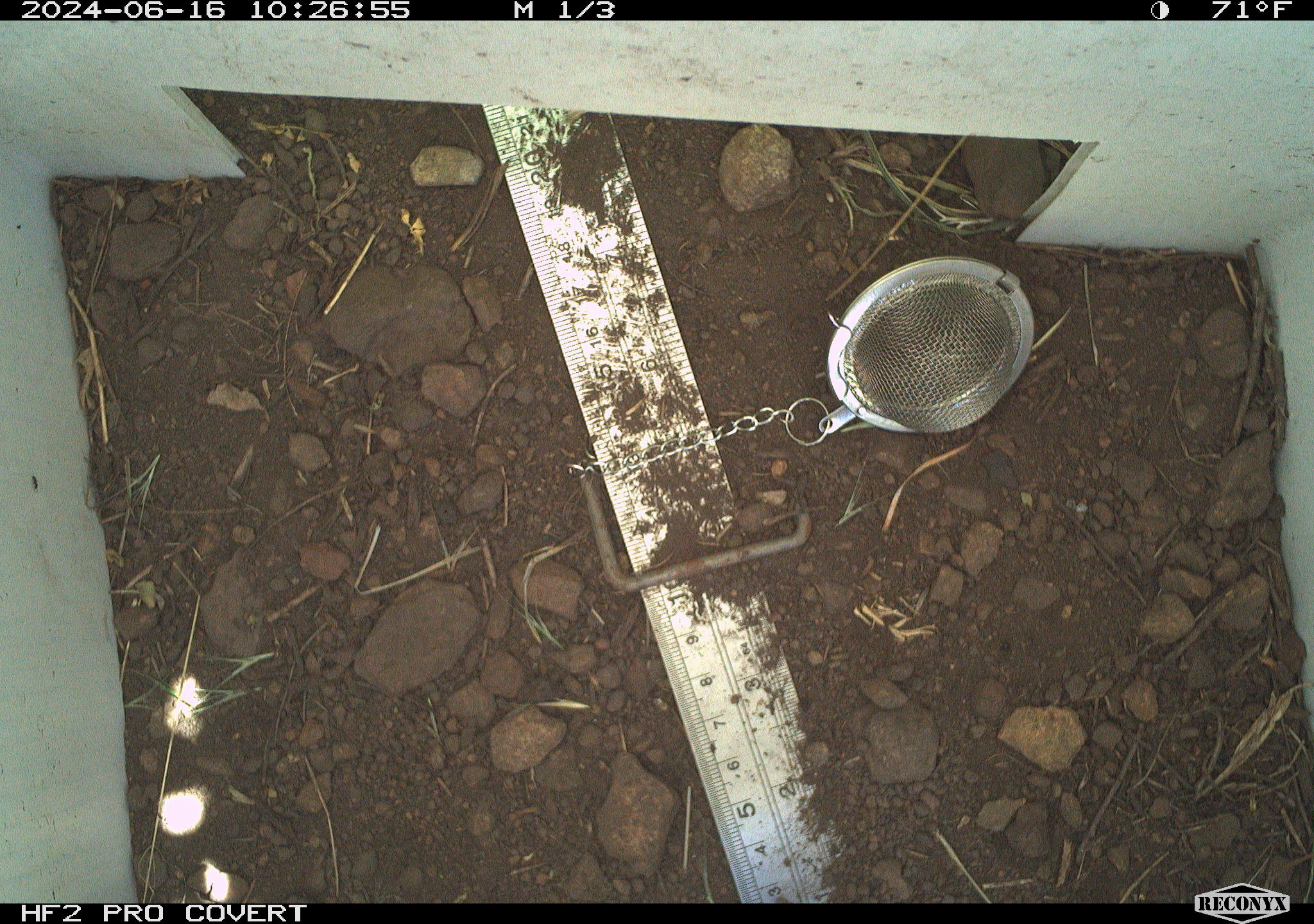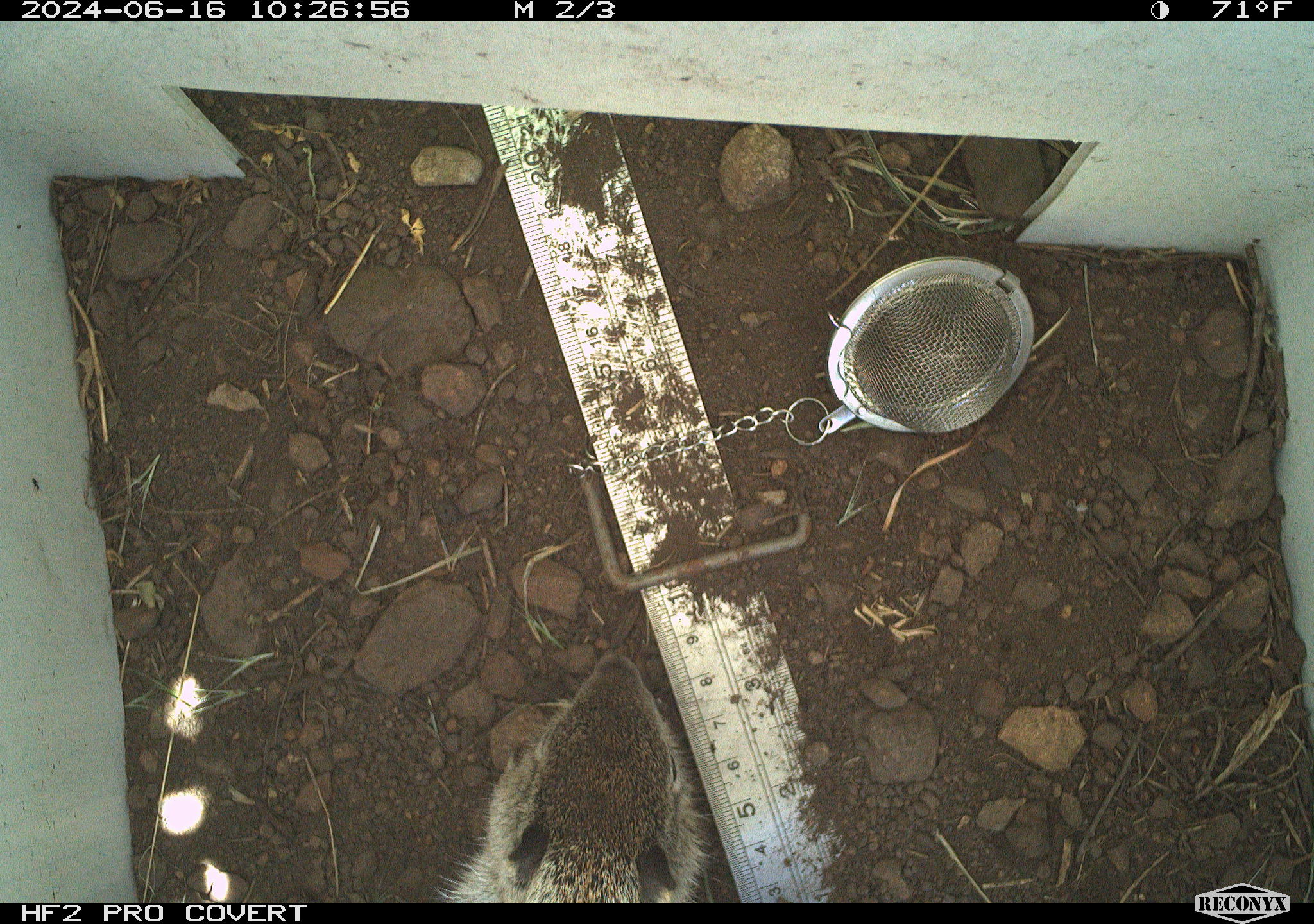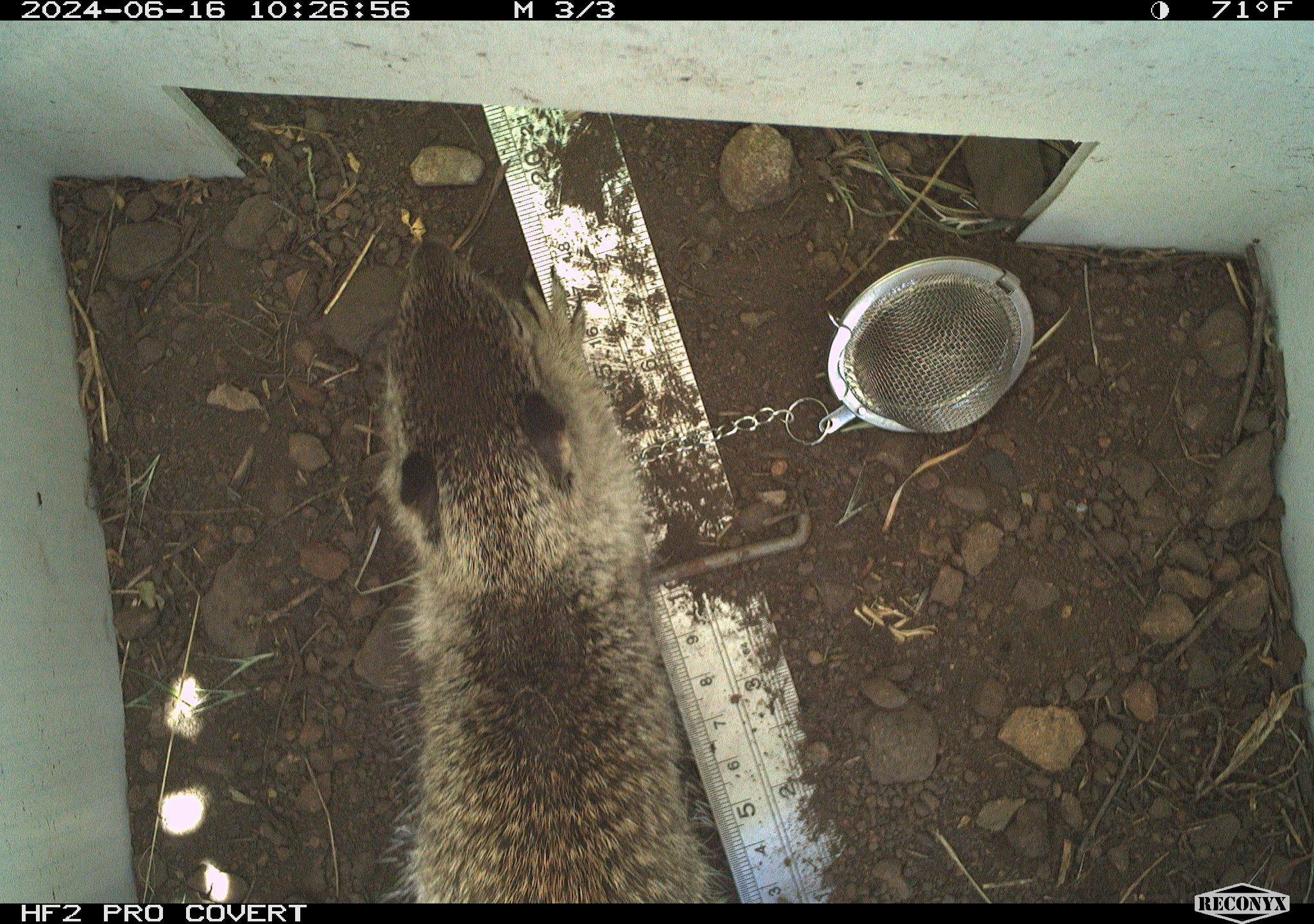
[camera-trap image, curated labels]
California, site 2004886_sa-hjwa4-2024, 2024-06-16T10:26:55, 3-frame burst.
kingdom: Animalia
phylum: Chordata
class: Mammalia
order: Rodentia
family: Sciuridae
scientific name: Sciuridae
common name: squirrels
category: sciuridae family